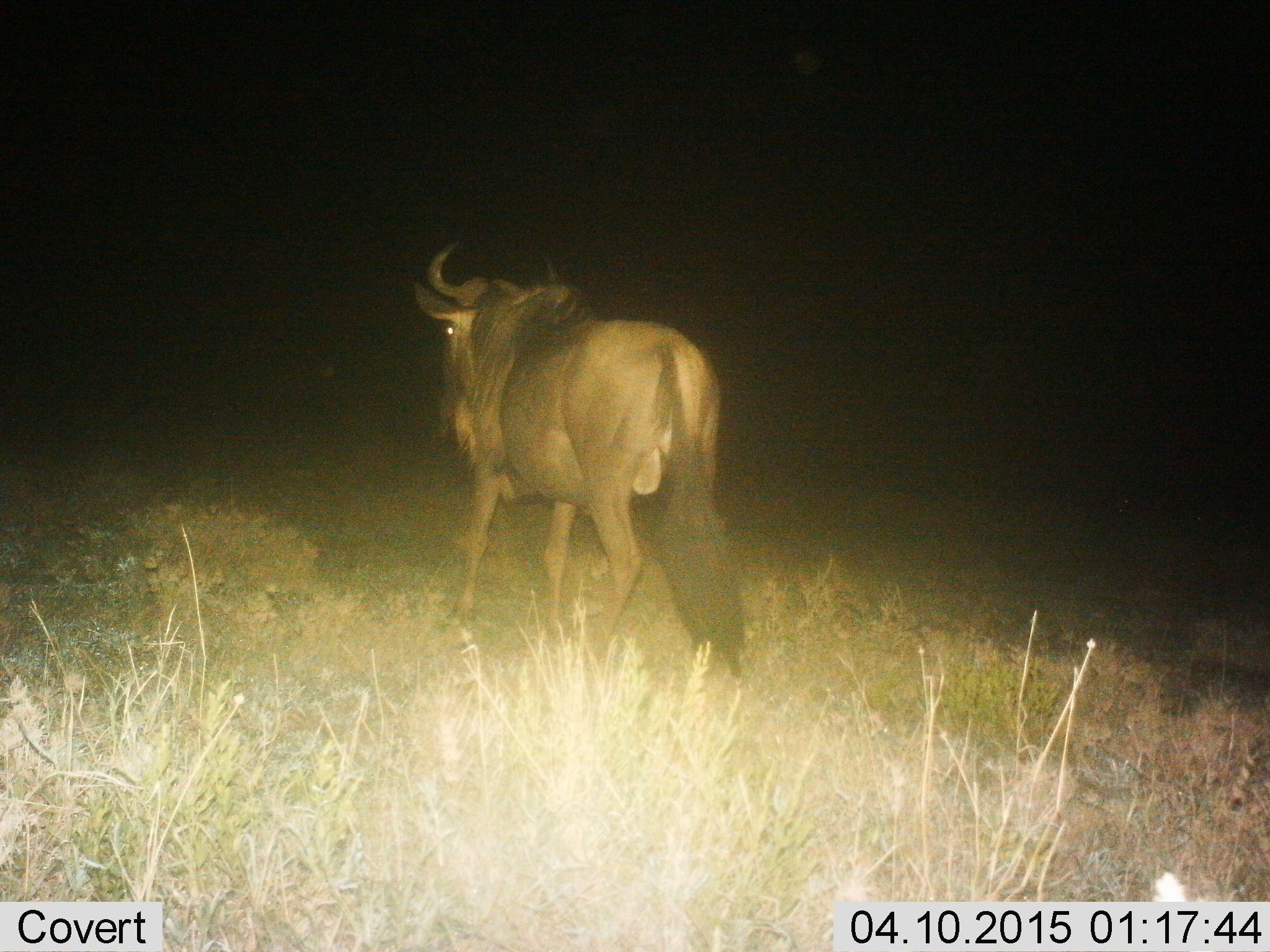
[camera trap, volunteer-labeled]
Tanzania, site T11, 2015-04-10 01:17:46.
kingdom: Animalia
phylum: Chordata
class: Mammalia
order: Artiodactyla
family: Bovidae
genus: Connochaetes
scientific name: Connochaetes taurinus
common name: blue wildebeest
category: wildebeest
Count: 1.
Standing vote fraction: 30%.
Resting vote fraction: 0%.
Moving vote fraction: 70%.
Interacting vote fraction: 0%.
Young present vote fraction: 0%.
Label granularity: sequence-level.